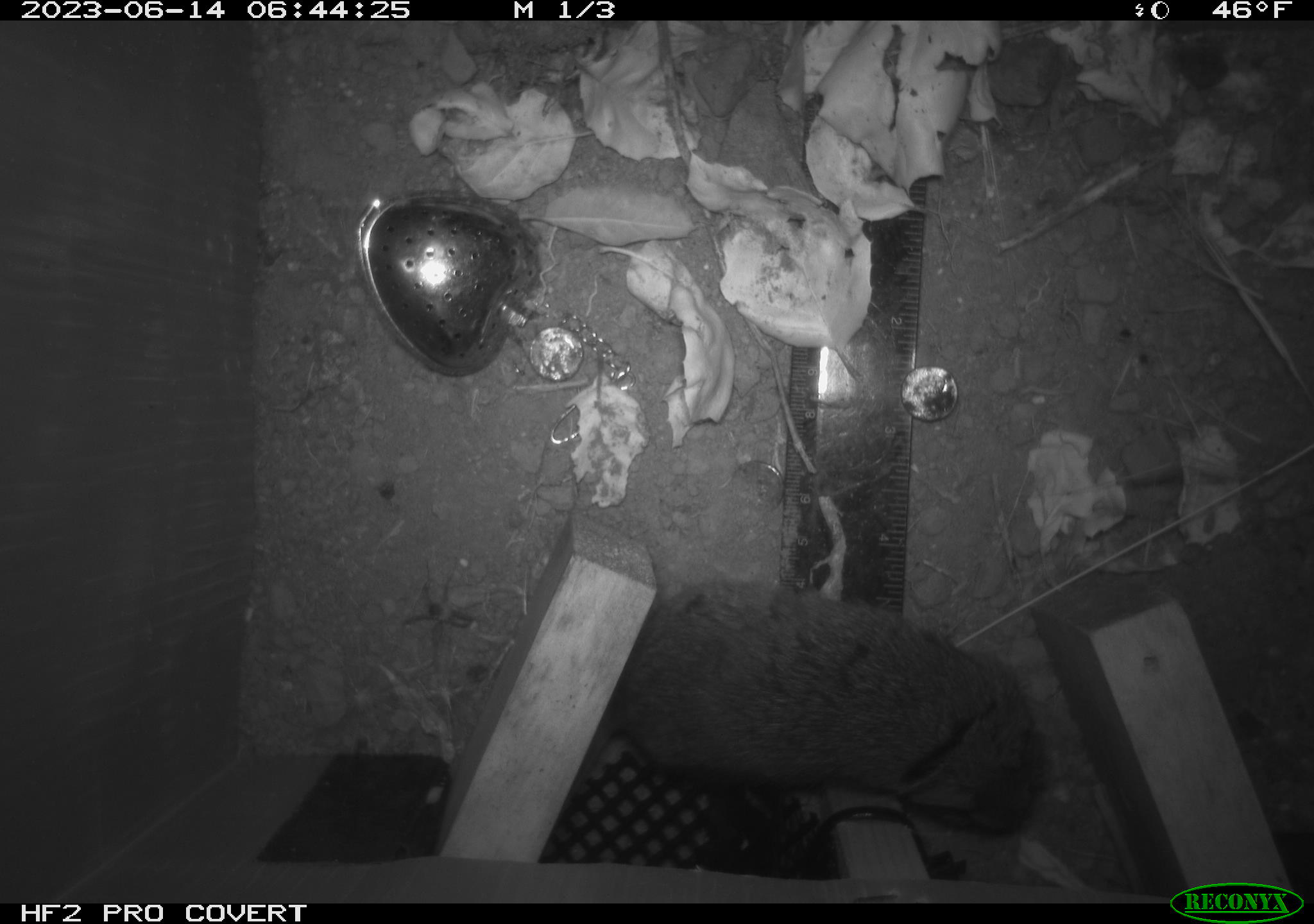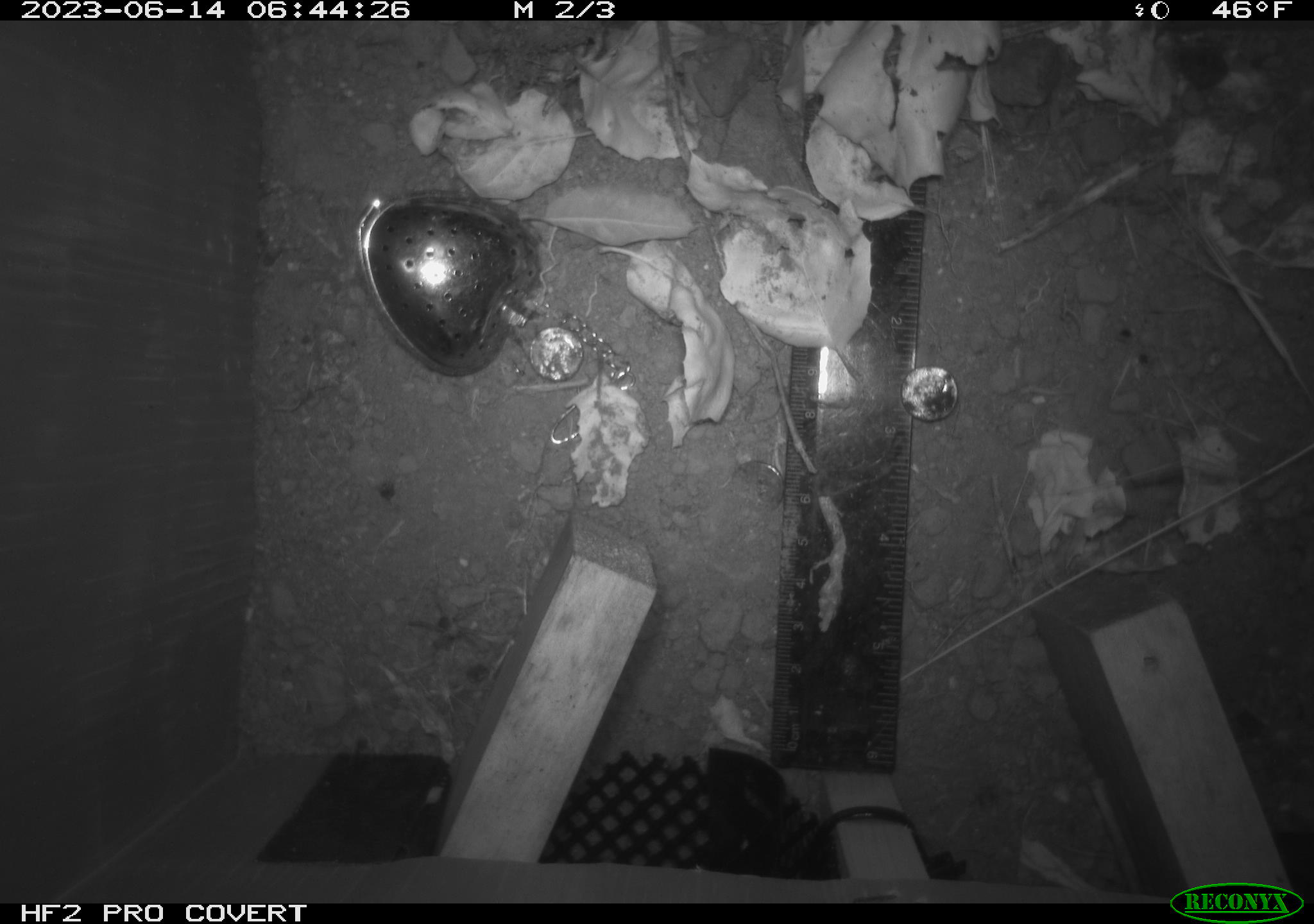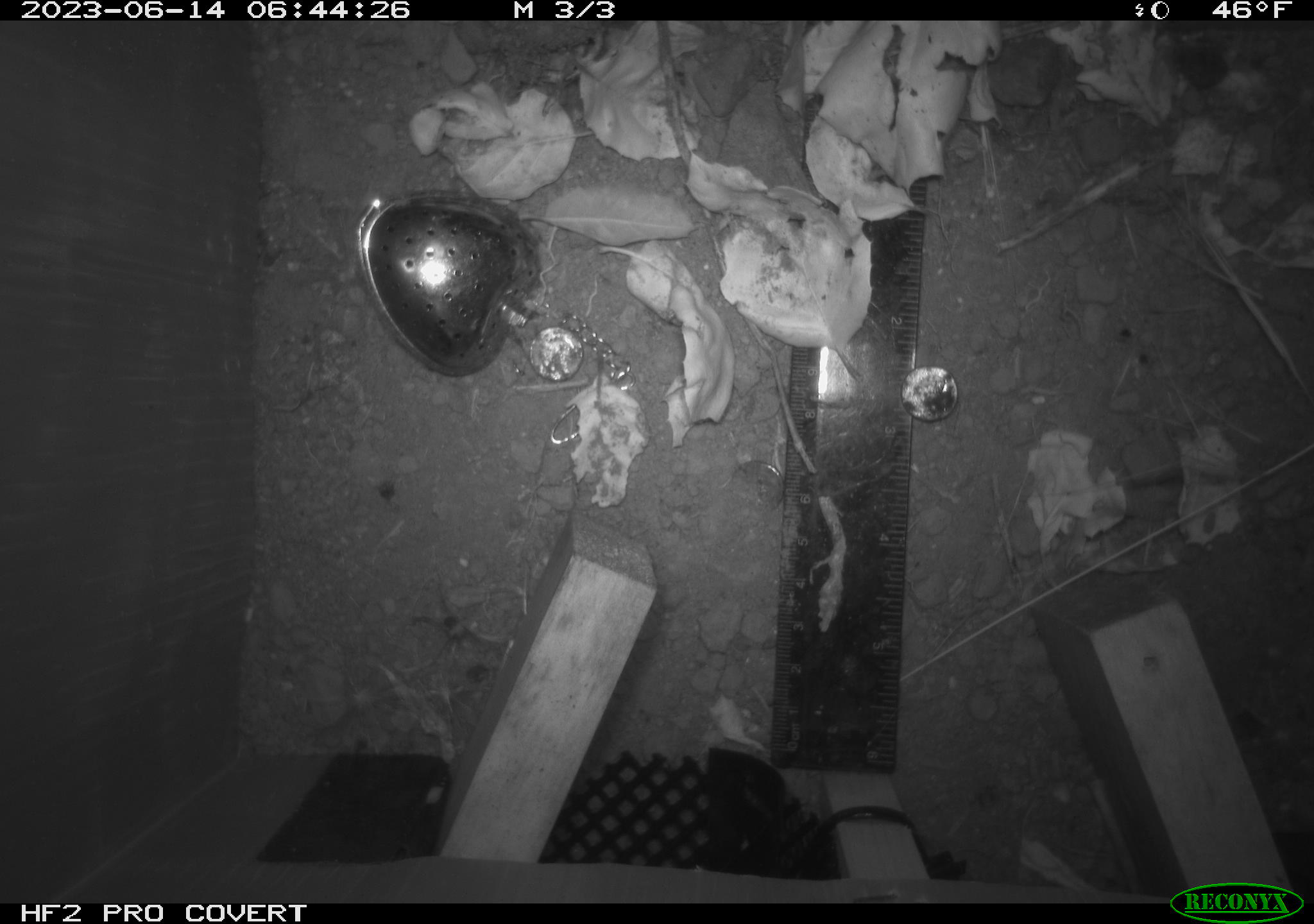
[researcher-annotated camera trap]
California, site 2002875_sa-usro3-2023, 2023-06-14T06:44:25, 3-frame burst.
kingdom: Animalia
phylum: Chordata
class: Mammalia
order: Rodentia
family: Cricetidae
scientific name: Arvicolinae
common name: voles, lemmings, and muskrats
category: arvicolinae subfamily